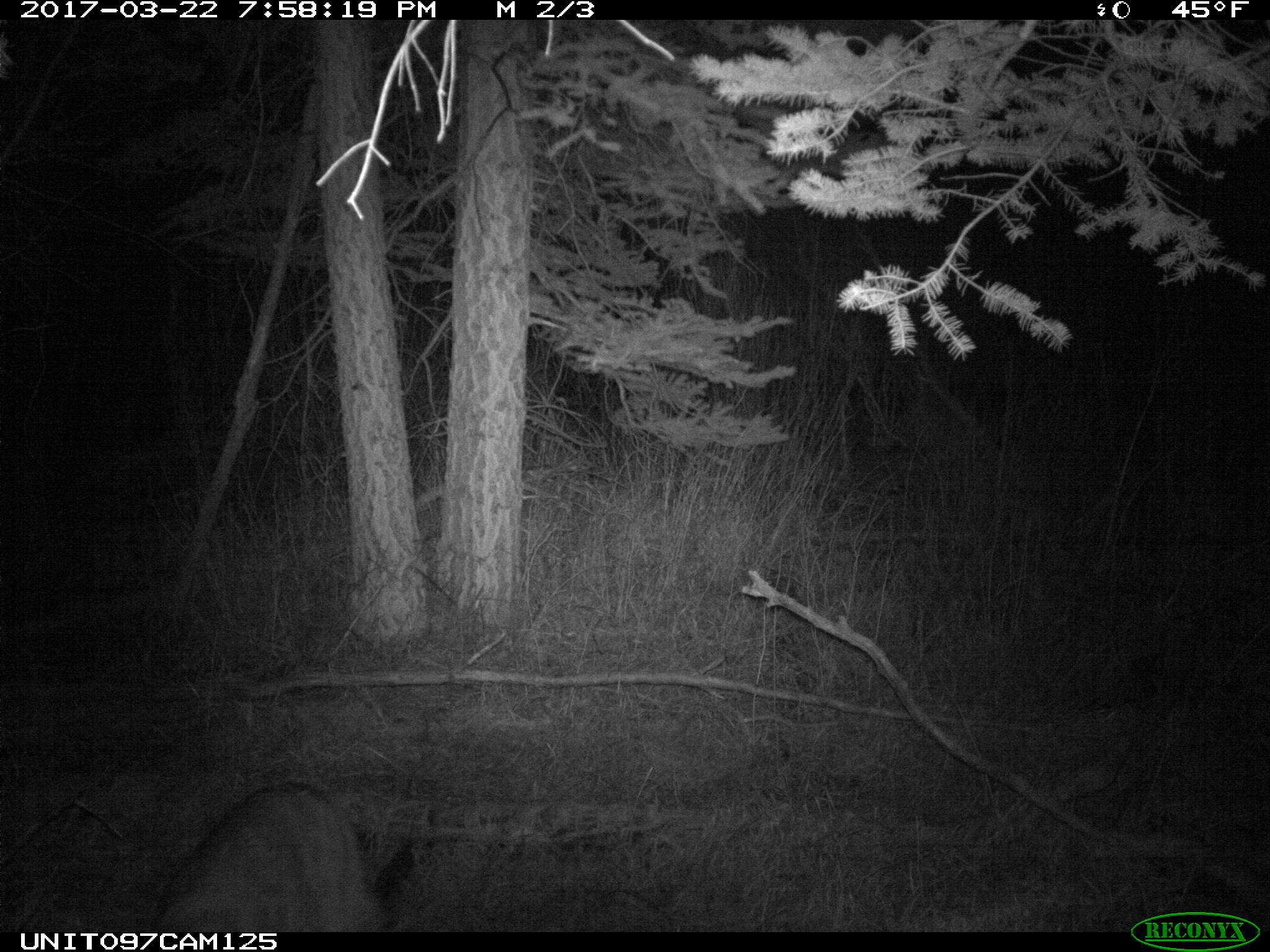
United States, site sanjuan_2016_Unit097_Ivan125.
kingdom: Animalia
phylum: Chordata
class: Mammalia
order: Carnivora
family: Felidae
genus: Puma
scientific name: Puma concolor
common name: mountain lion